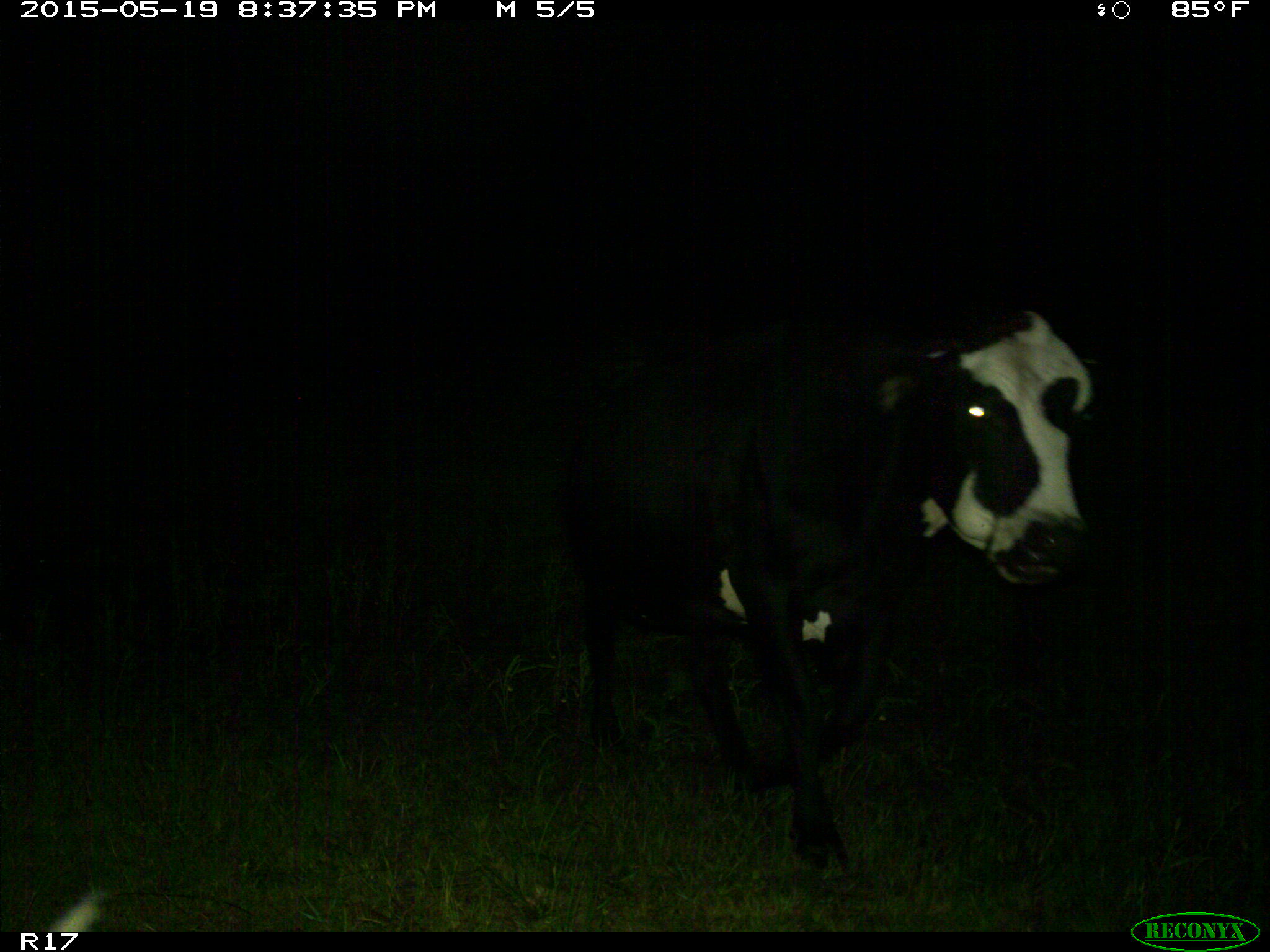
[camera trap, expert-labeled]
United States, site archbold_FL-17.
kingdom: Animalia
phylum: Chordata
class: Mammalia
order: Artiodactyla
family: Bovidae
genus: Bos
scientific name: Bos taurus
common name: domestic cow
Bos taurus (domestic cow).